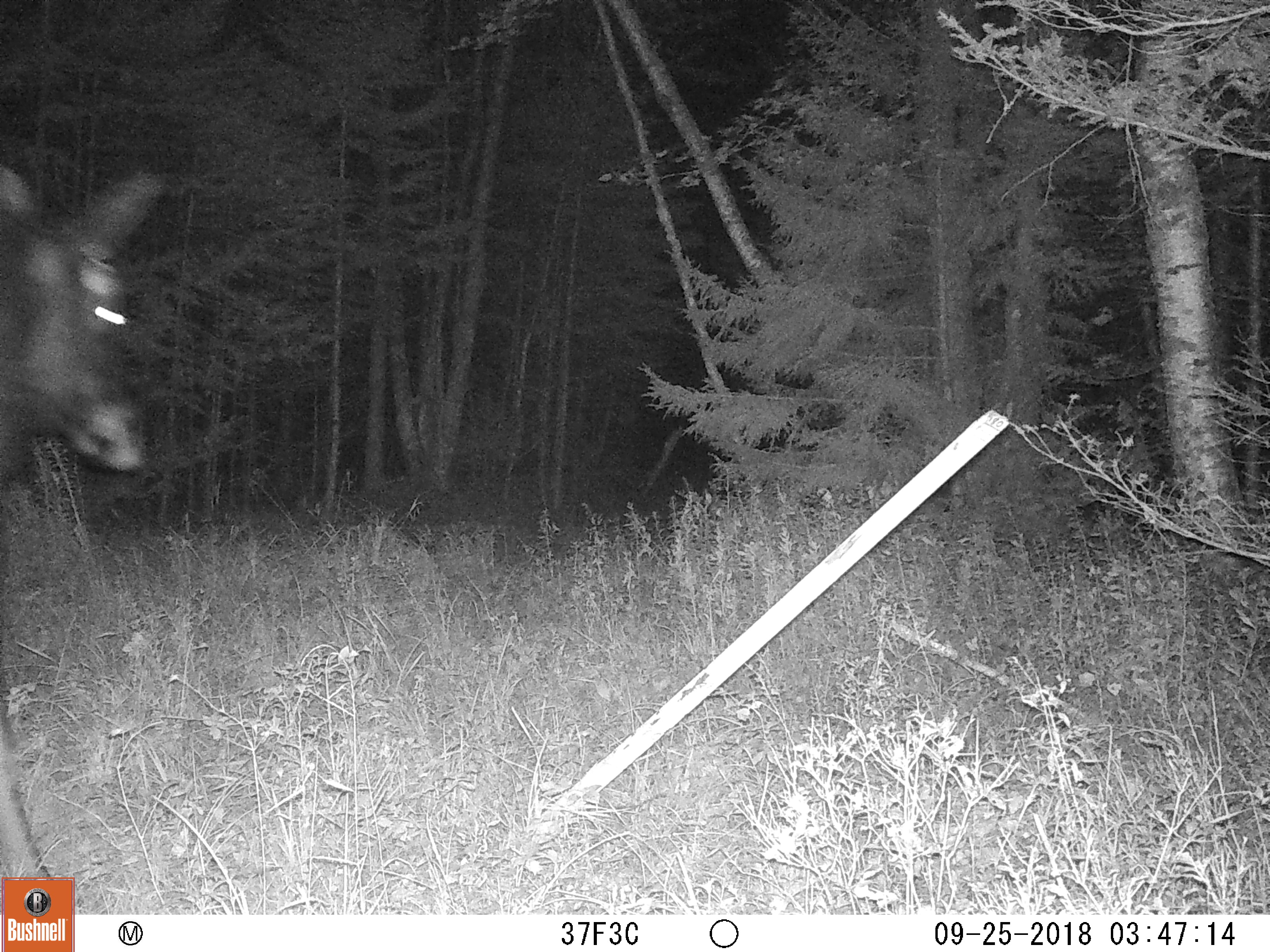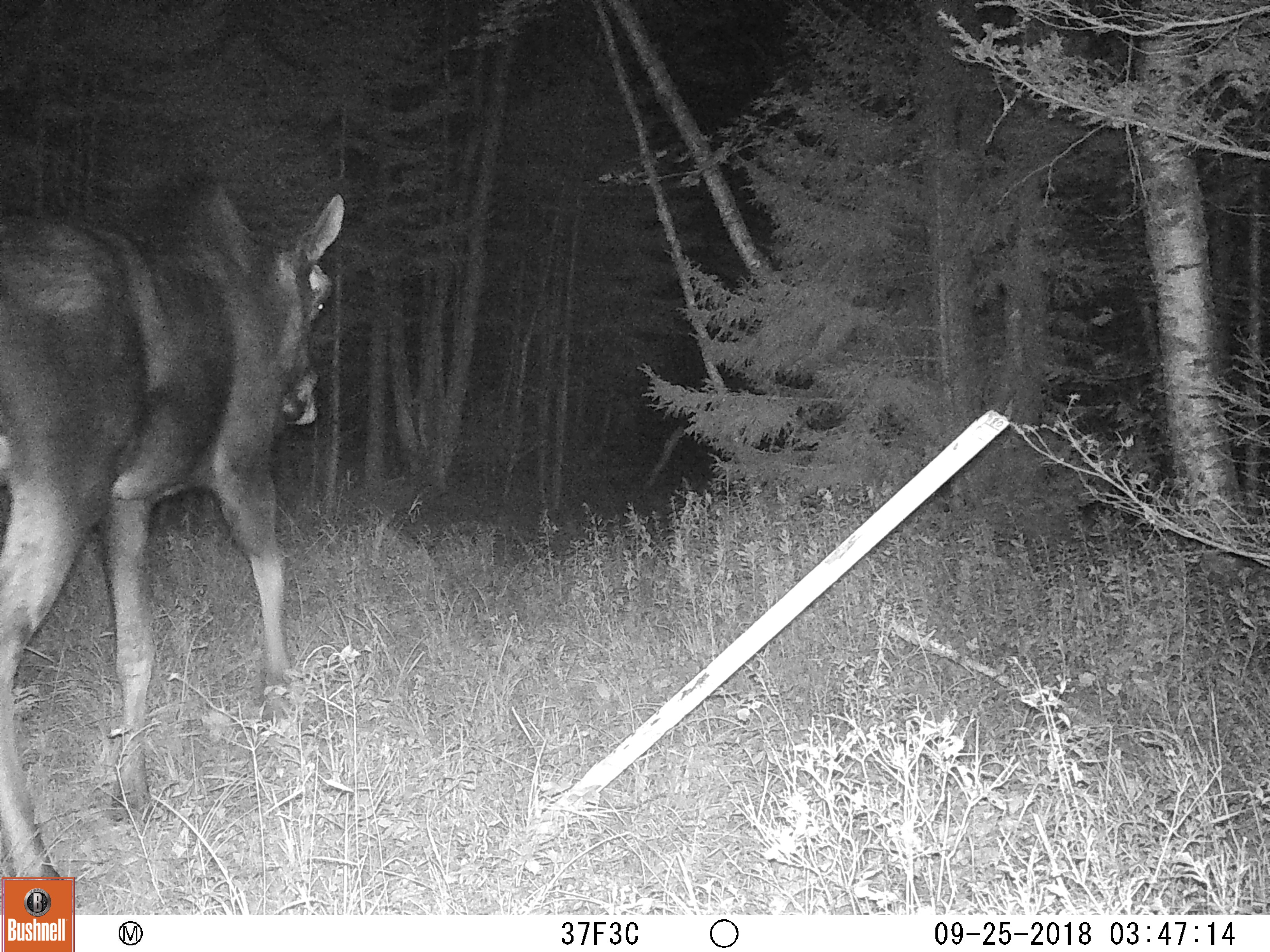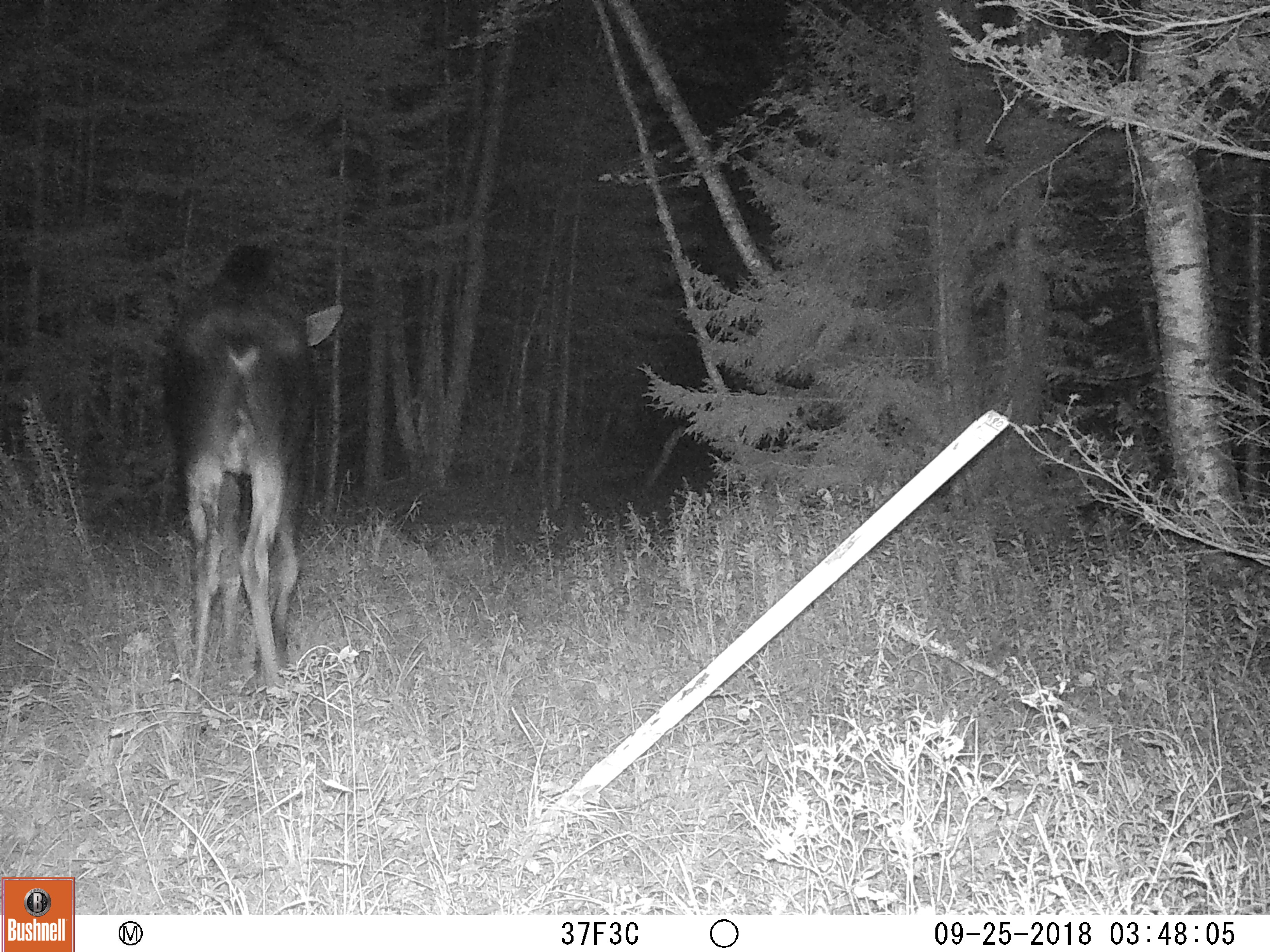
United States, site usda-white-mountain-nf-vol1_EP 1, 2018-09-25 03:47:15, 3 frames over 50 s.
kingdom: Animalia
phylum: Chordata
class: Mammalia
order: Artiodactyla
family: Cervidae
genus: Alces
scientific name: Alces alces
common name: moose